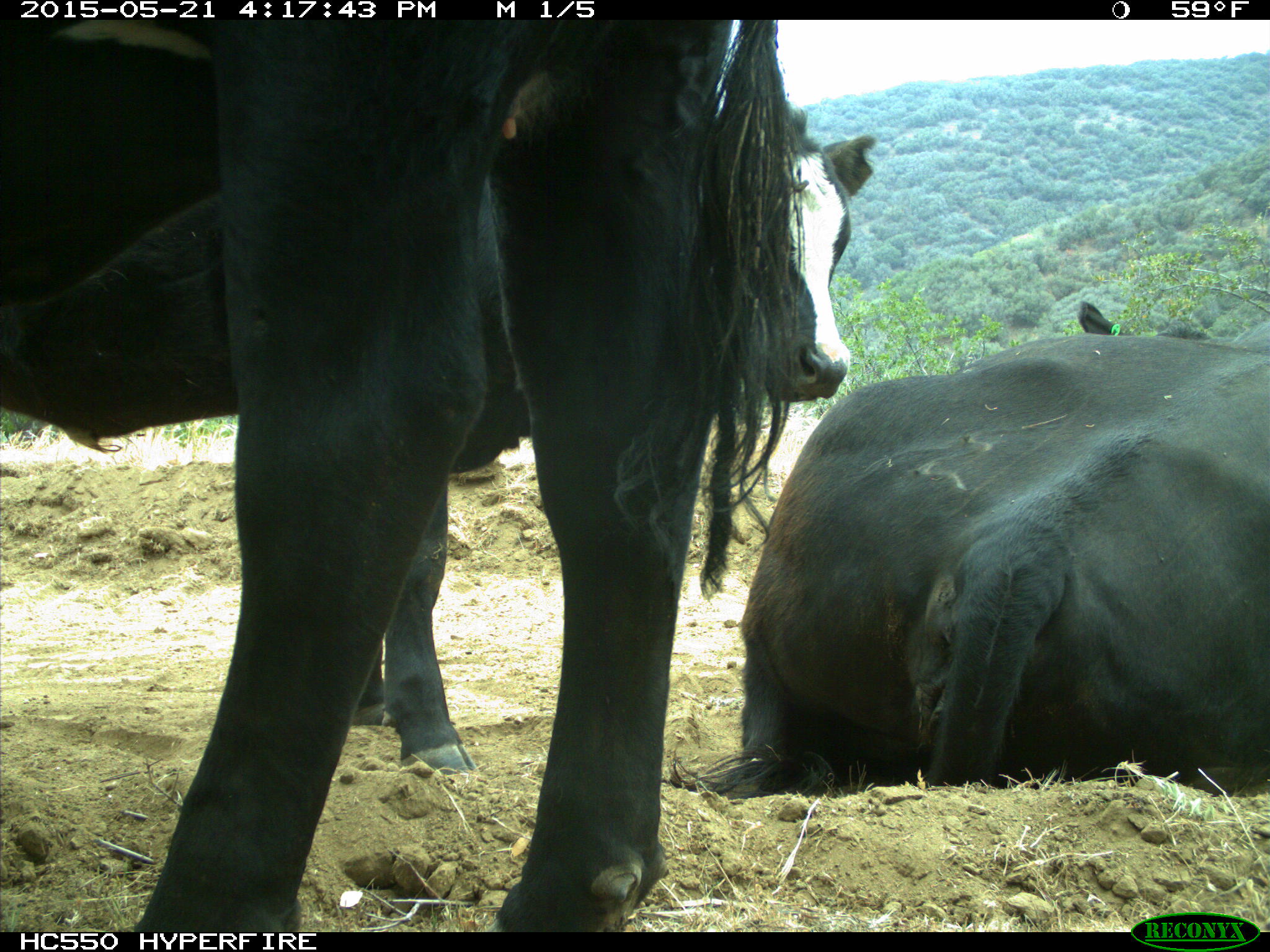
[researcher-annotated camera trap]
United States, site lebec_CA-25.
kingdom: Animalia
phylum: Chordata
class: Mammalia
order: Artiodactyla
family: Bovidae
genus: Bos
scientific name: Bos taurus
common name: domestic cow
Bos taurus (domestic cow).